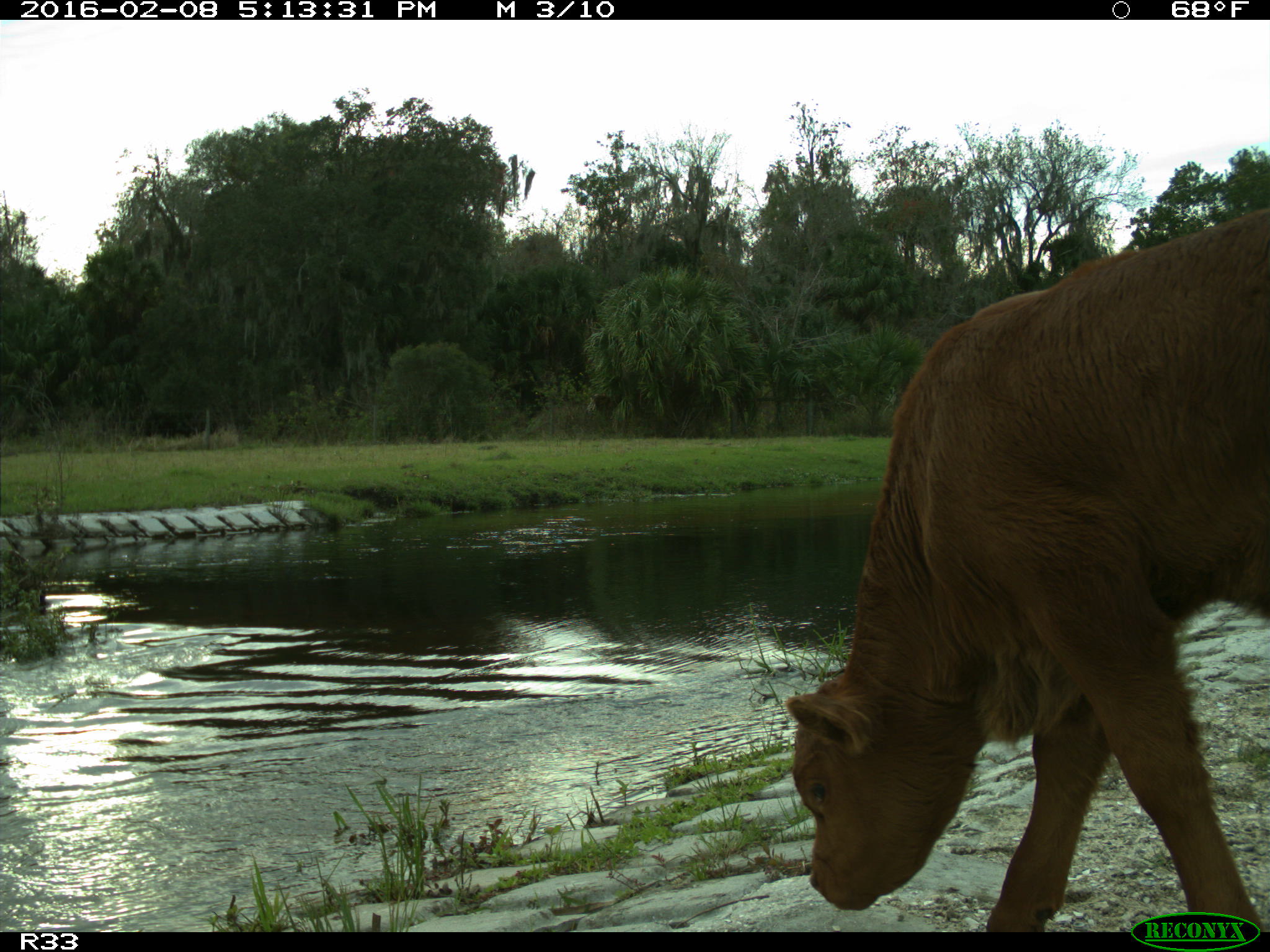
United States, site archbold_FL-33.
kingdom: Animalia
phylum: Chordata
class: Mammalia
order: Artiodactyla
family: Bovidae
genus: Bos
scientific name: Bos taurus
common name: domestic cow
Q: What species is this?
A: Bos taurus (domestic cow).